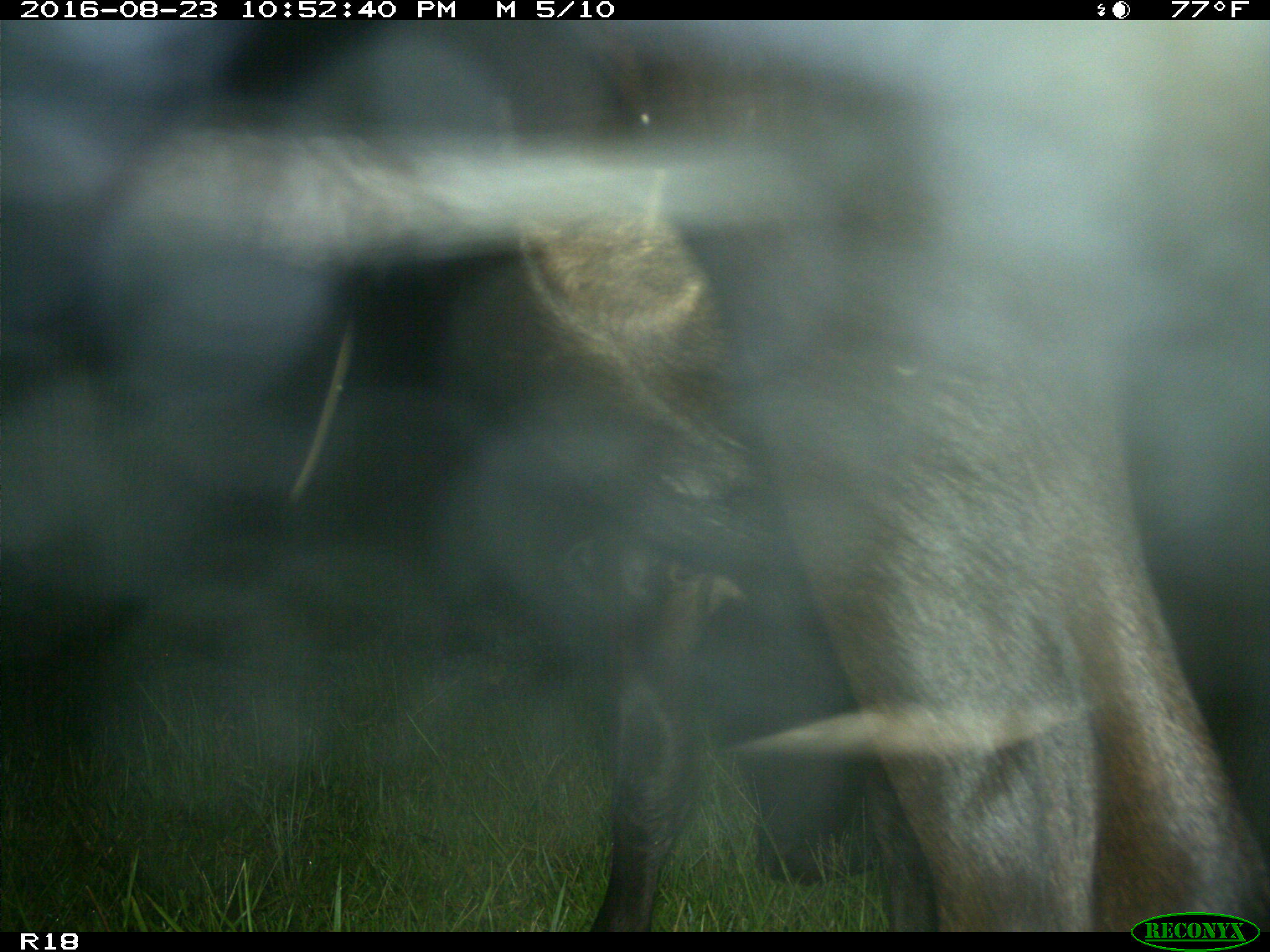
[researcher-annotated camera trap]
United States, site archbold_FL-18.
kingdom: Animalia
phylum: Chordata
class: Mammalia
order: Artiodactyla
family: Bovidae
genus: Bos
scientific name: Bos taurus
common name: domestic cow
Bos taurus (domestic cow).